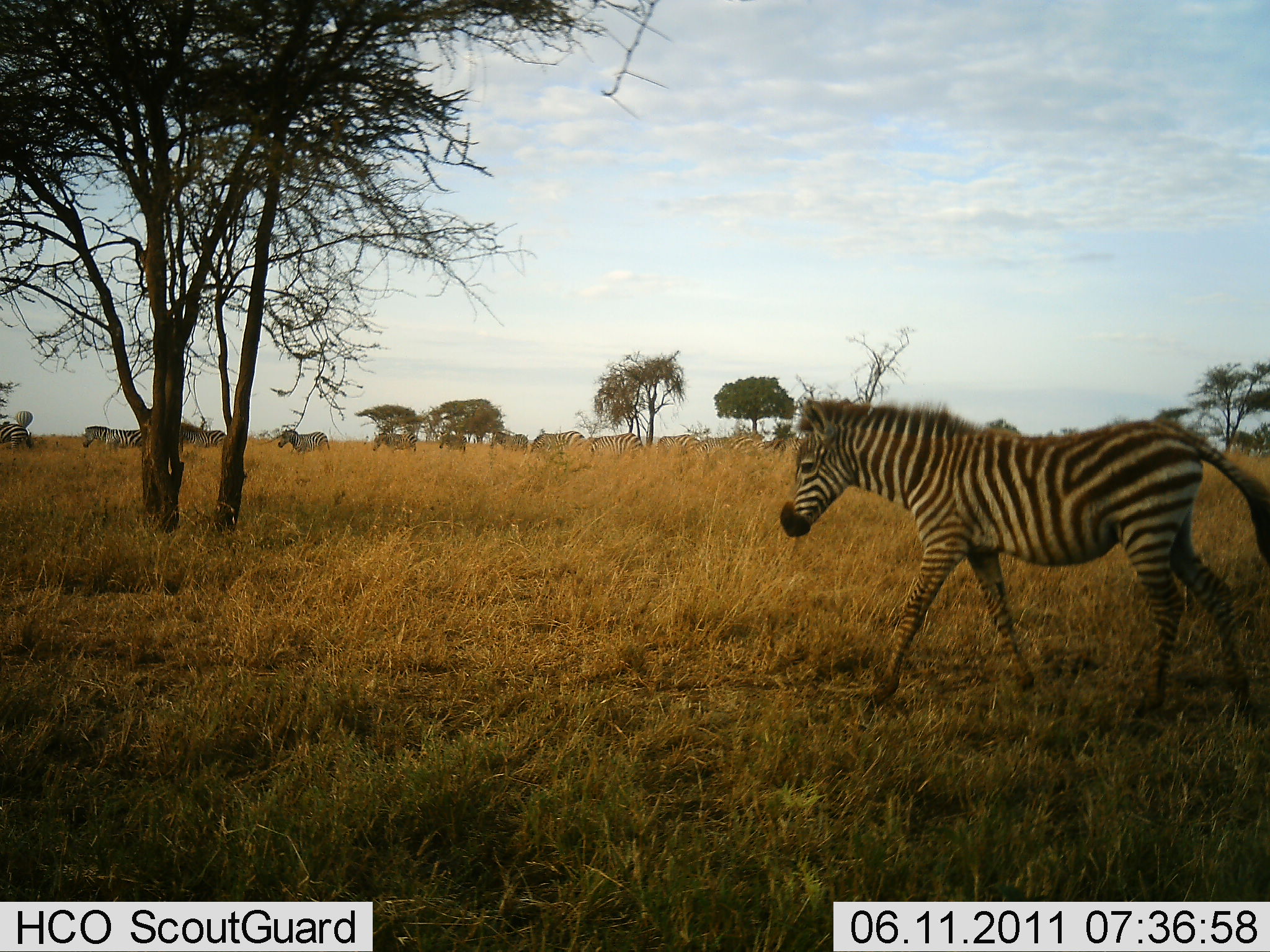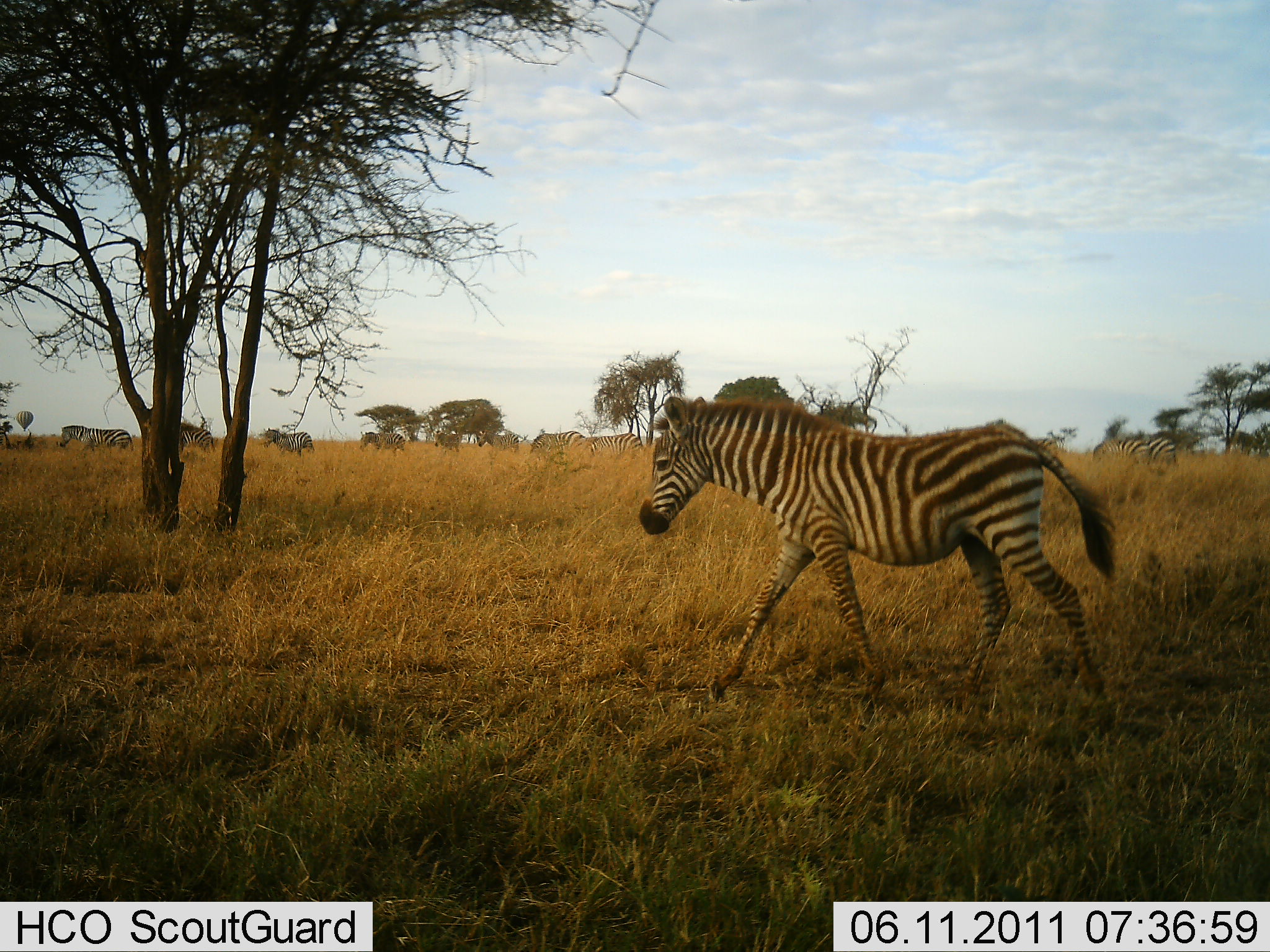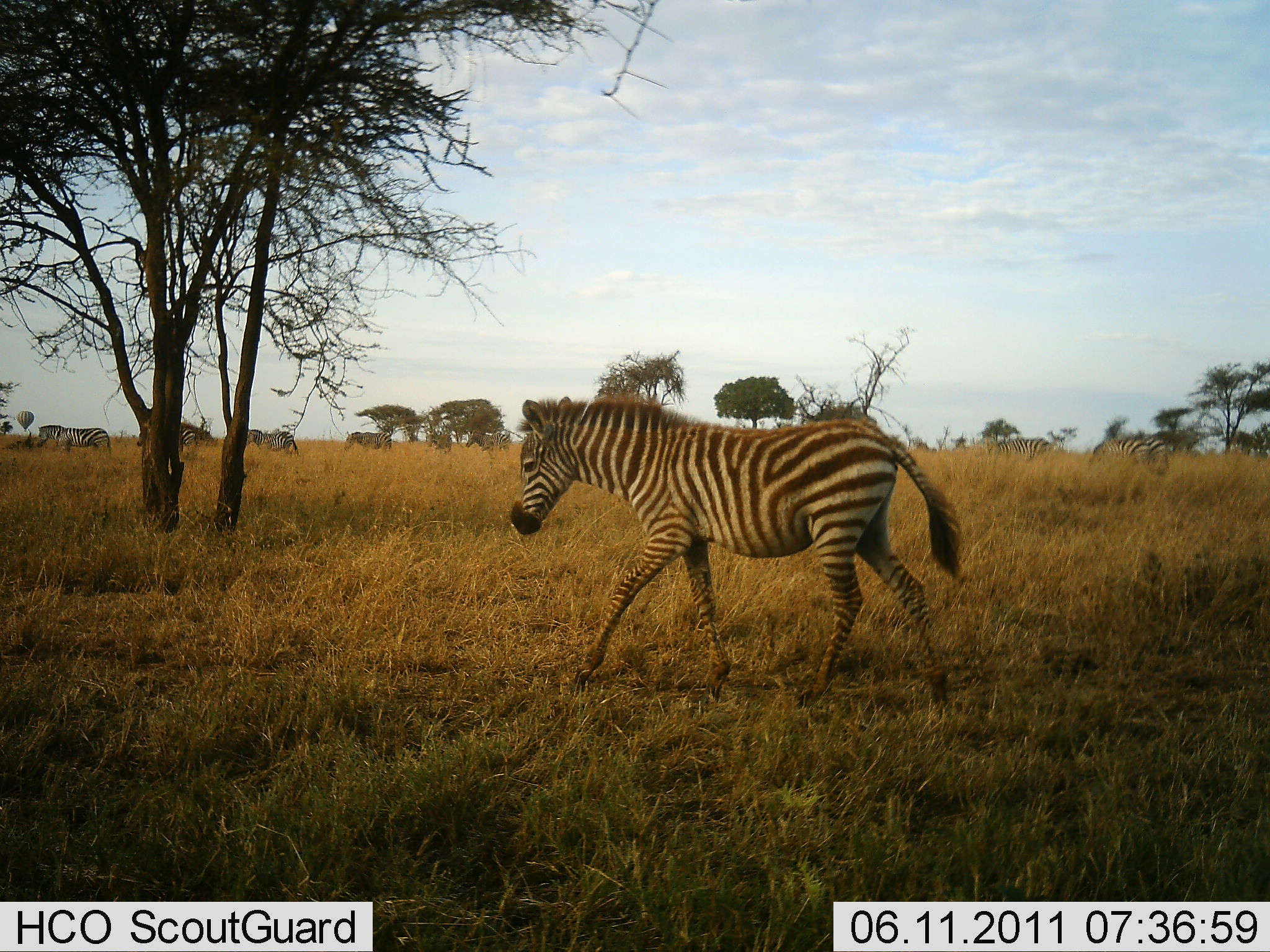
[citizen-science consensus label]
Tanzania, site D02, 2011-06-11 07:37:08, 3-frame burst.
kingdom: Animalia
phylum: Chordata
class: Mammalia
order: Perissodactyla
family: Equidae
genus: Equus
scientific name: Equus quagga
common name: plains zebra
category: zebra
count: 11-50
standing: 8%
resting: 0%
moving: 100%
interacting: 0%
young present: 33%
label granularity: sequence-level